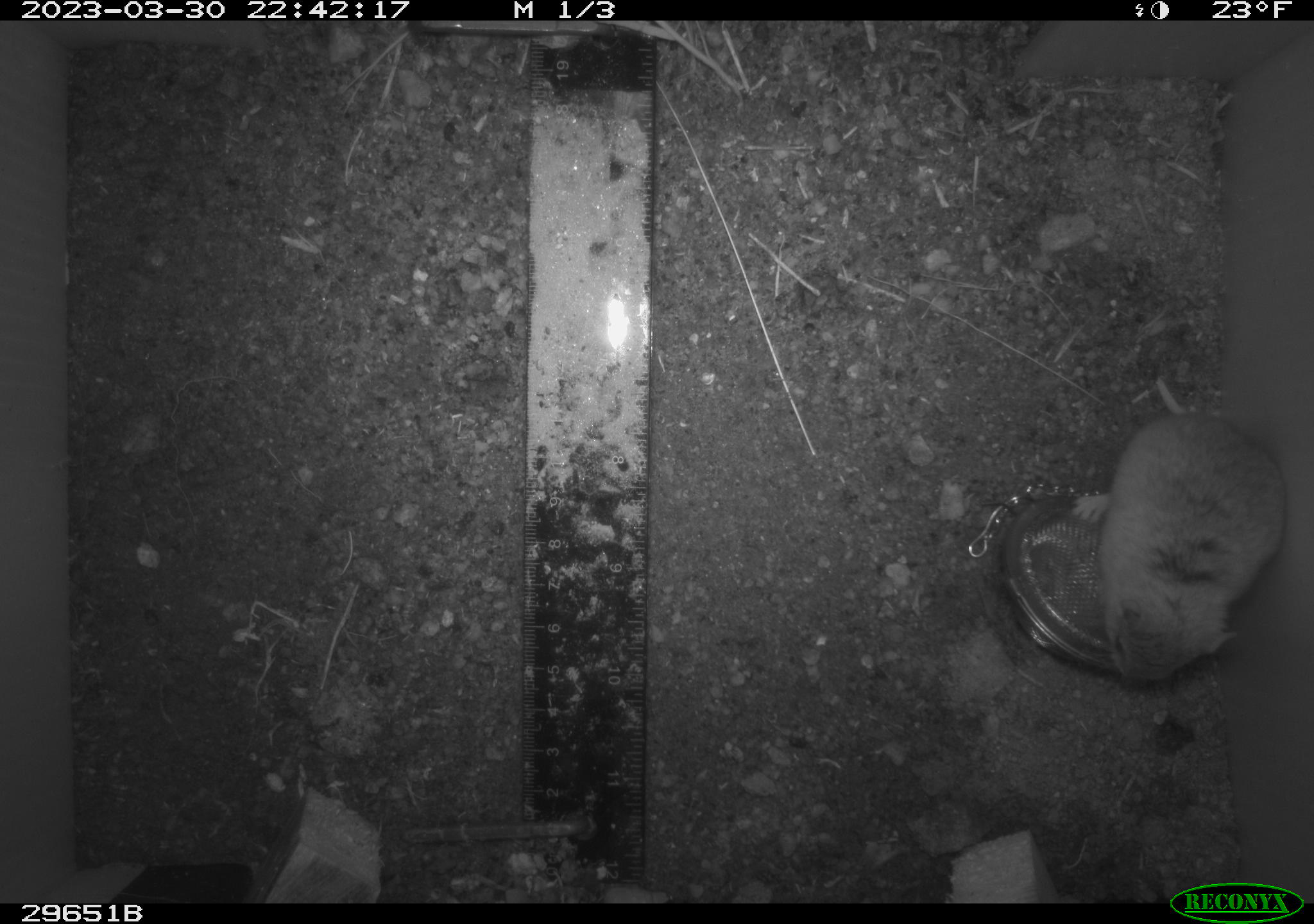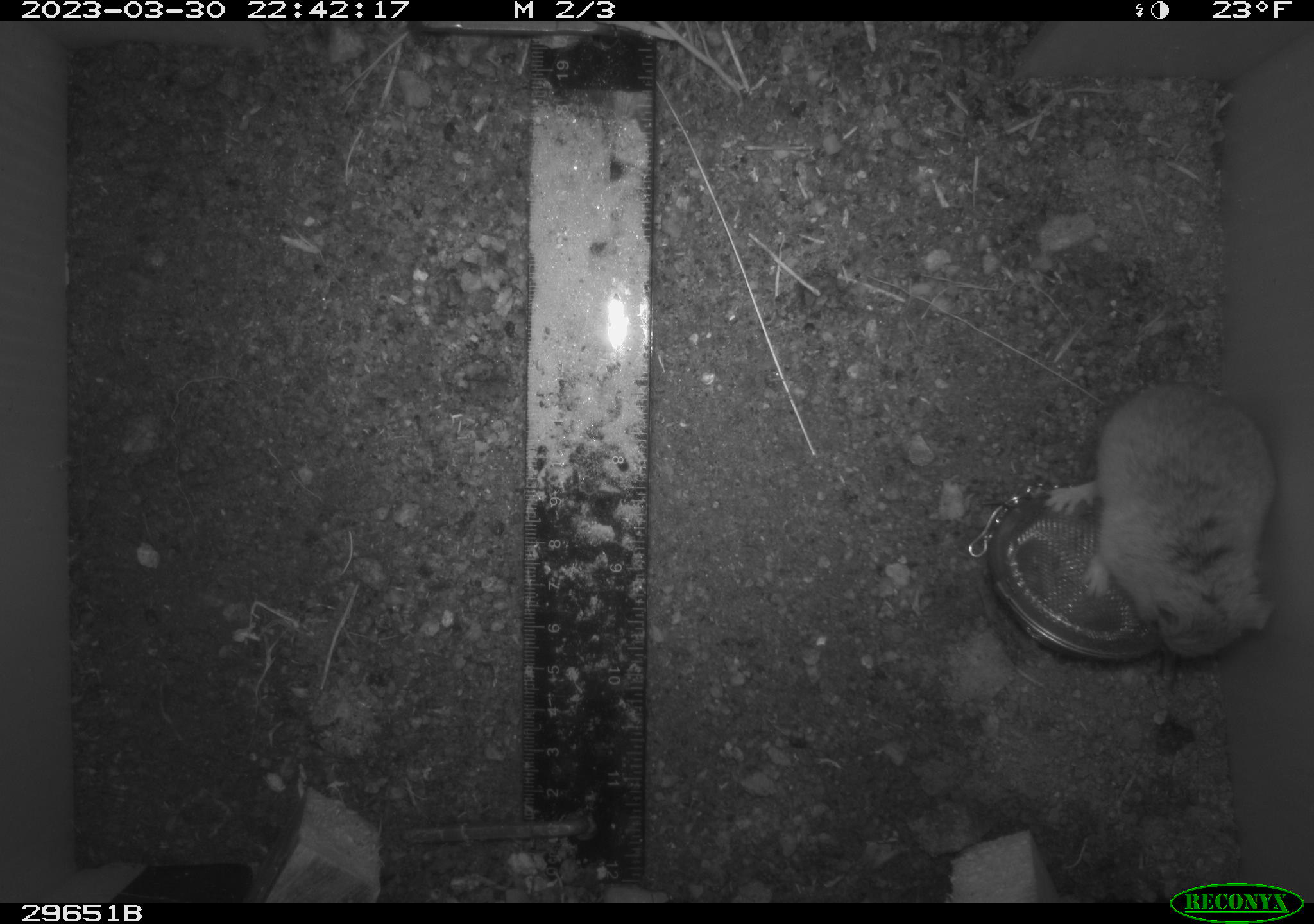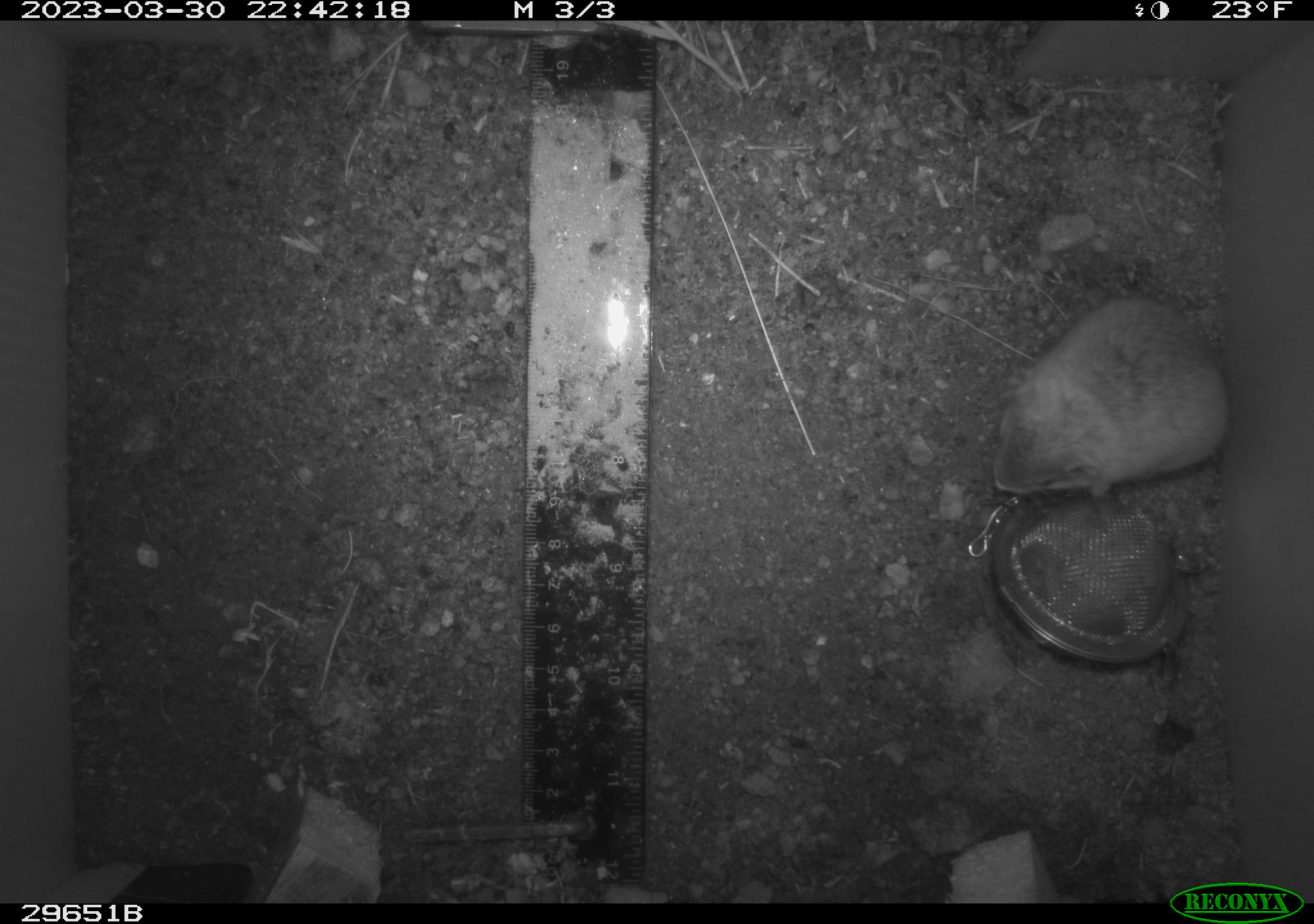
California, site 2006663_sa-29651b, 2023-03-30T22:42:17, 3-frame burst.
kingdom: Animalia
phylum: Chordata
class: Mammalia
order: Rodentia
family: Cricetidae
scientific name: Arvicolinae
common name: voles, lemmings, and muskrats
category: arvicolinae subfamily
Arvicolinae subfamily (voles, lemmings, and muskrats) (Arvicolinae).